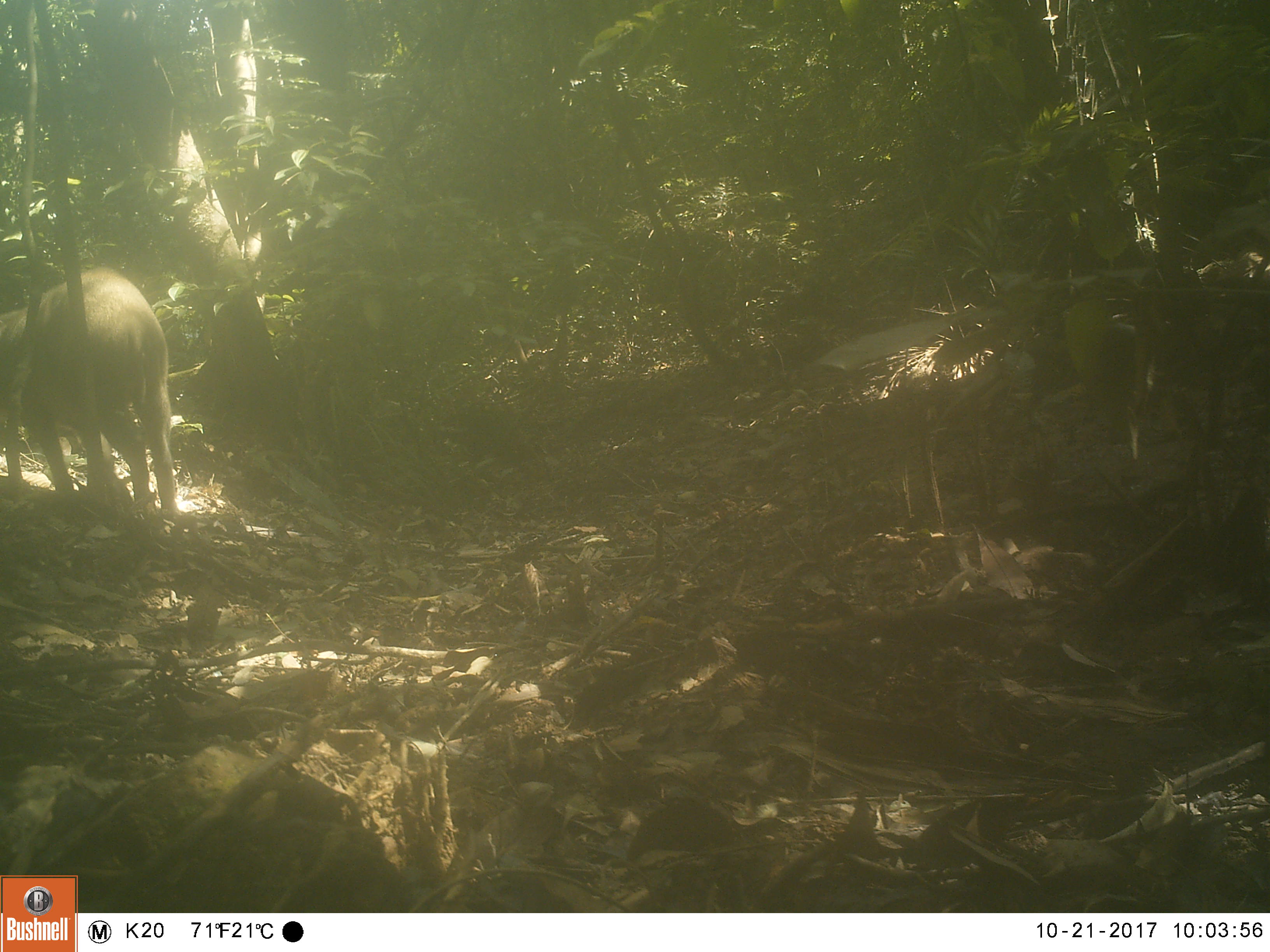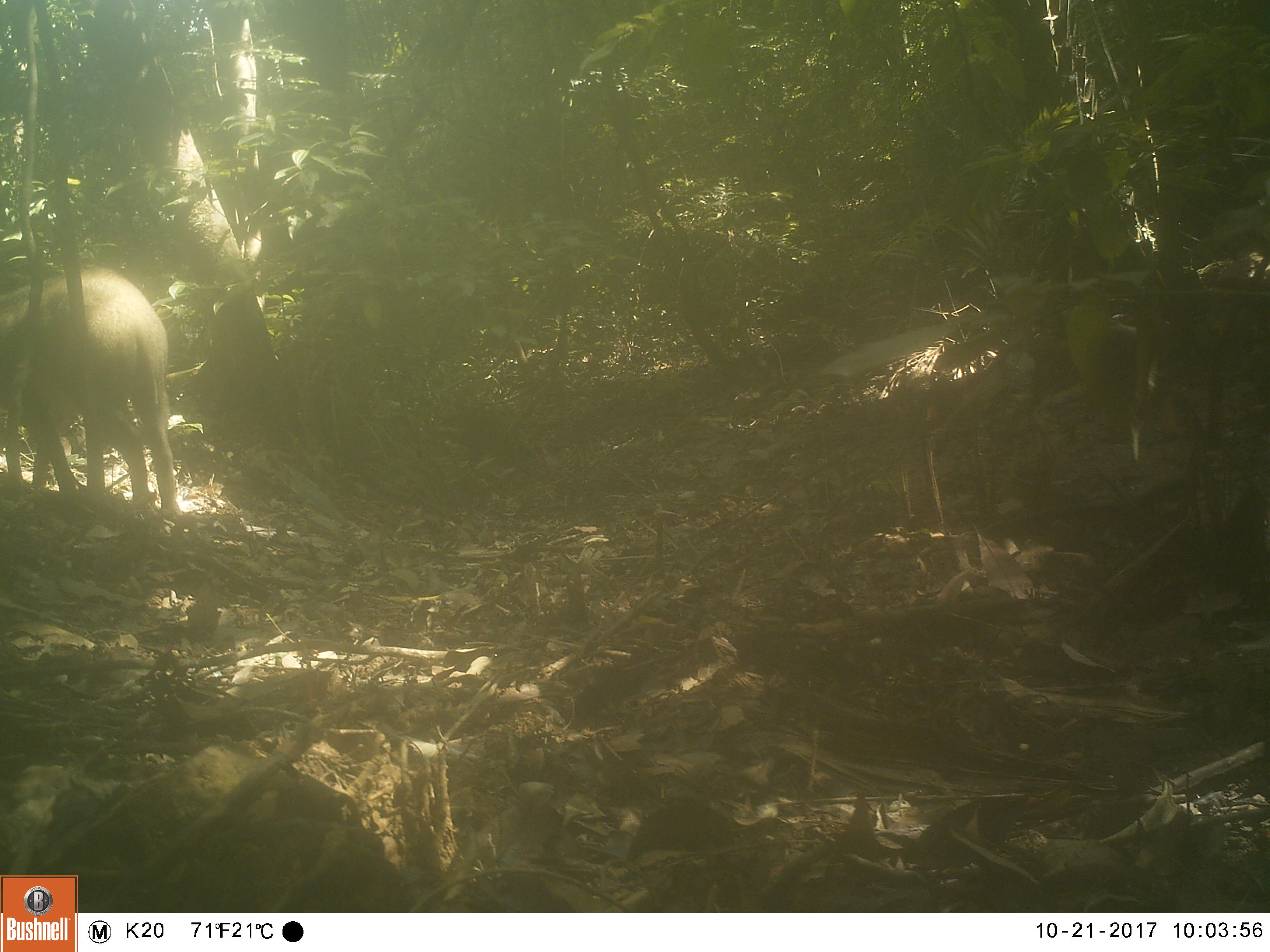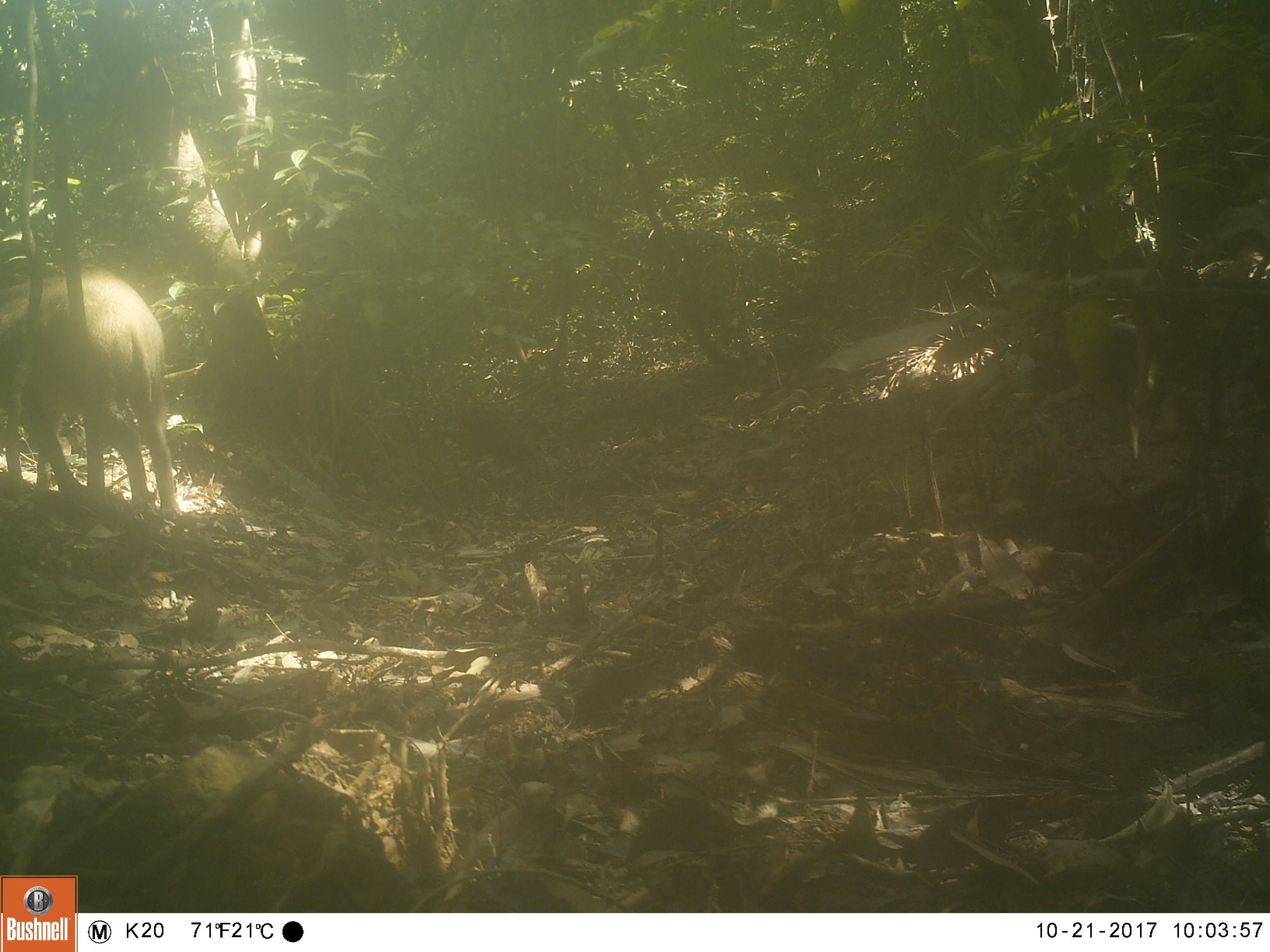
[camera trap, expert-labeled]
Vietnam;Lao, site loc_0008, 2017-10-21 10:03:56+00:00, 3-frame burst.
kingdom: Animalia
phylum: Chordata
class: Mammalia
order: Artiodactyla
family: Suidae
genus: Sus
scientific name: Sus scrofa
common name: eurasian wild pig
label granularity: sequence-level